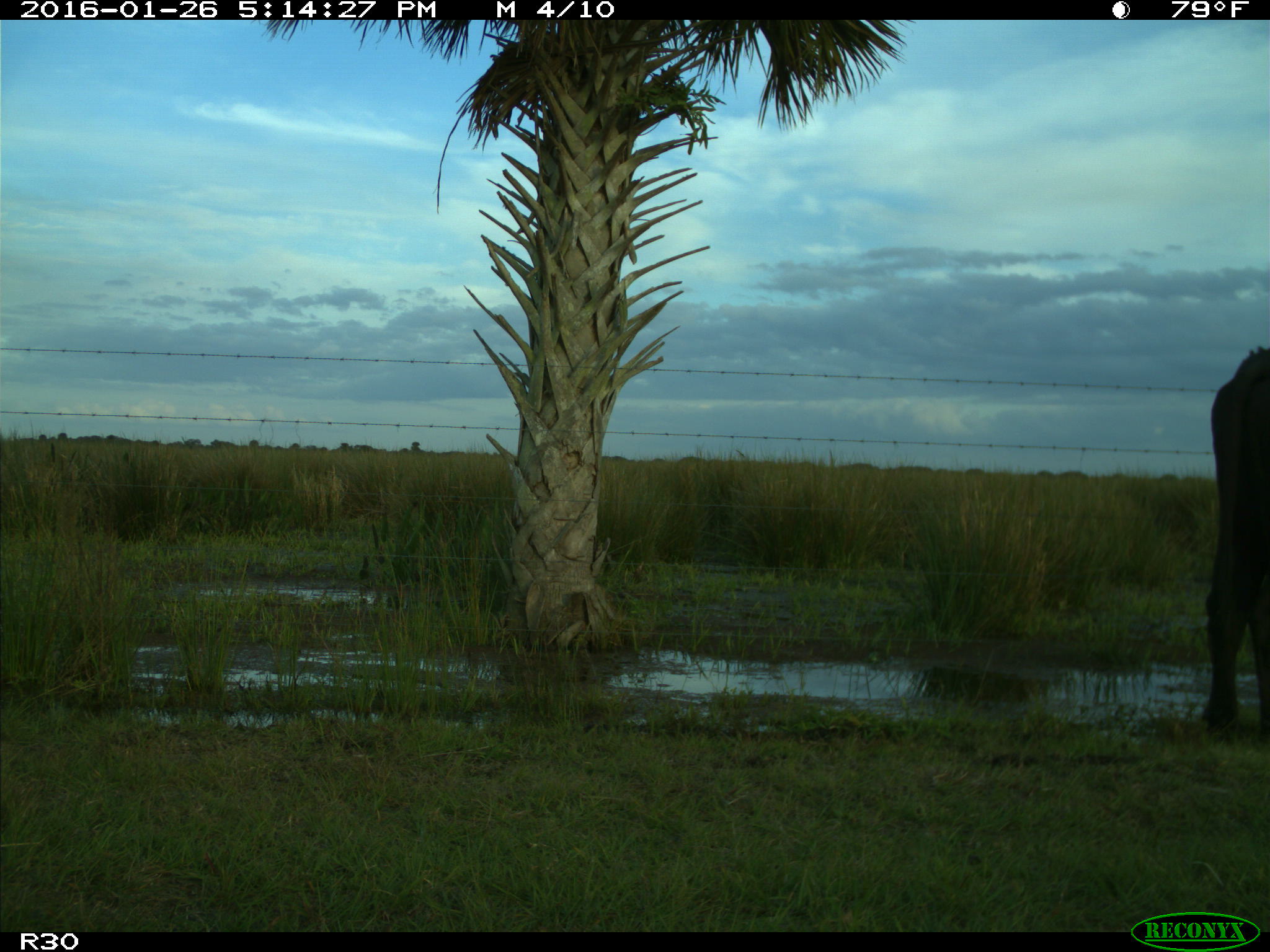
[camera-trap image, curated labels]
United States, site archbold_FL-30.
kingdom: Animalia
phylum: Chordata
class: Mammalia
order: Artiodactyla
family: Bovidae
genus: Bos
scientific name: Bos taurus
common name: domestic cow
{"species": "Bos taurus (domestic cow)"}